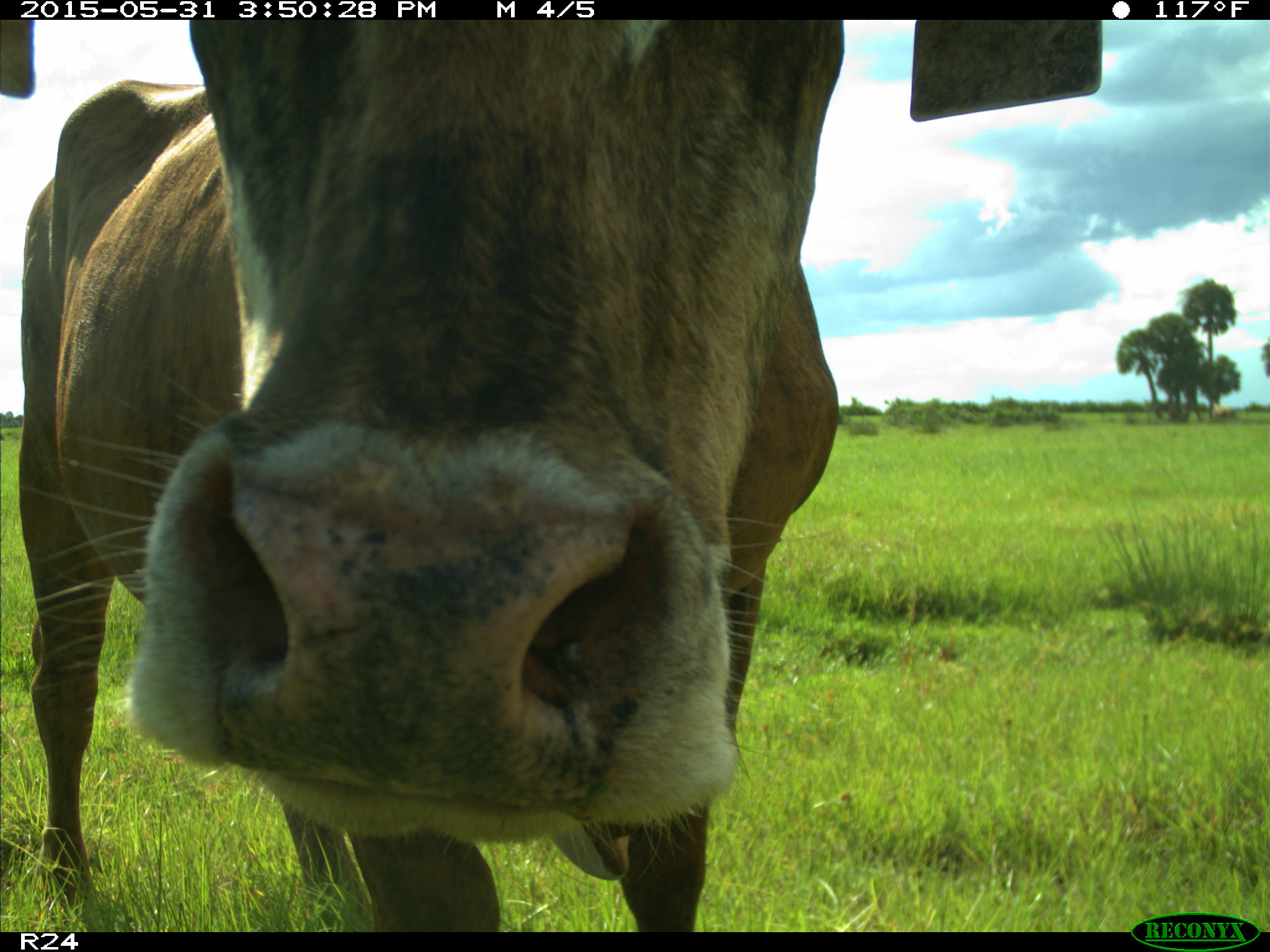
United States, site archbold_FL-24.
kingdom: Animalia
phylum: Chordata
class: Mammalia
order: Artiodactyla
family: Bovidae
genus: Bos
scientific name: Bos taurus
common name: domestic cow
Bos taurus (domestic cow).